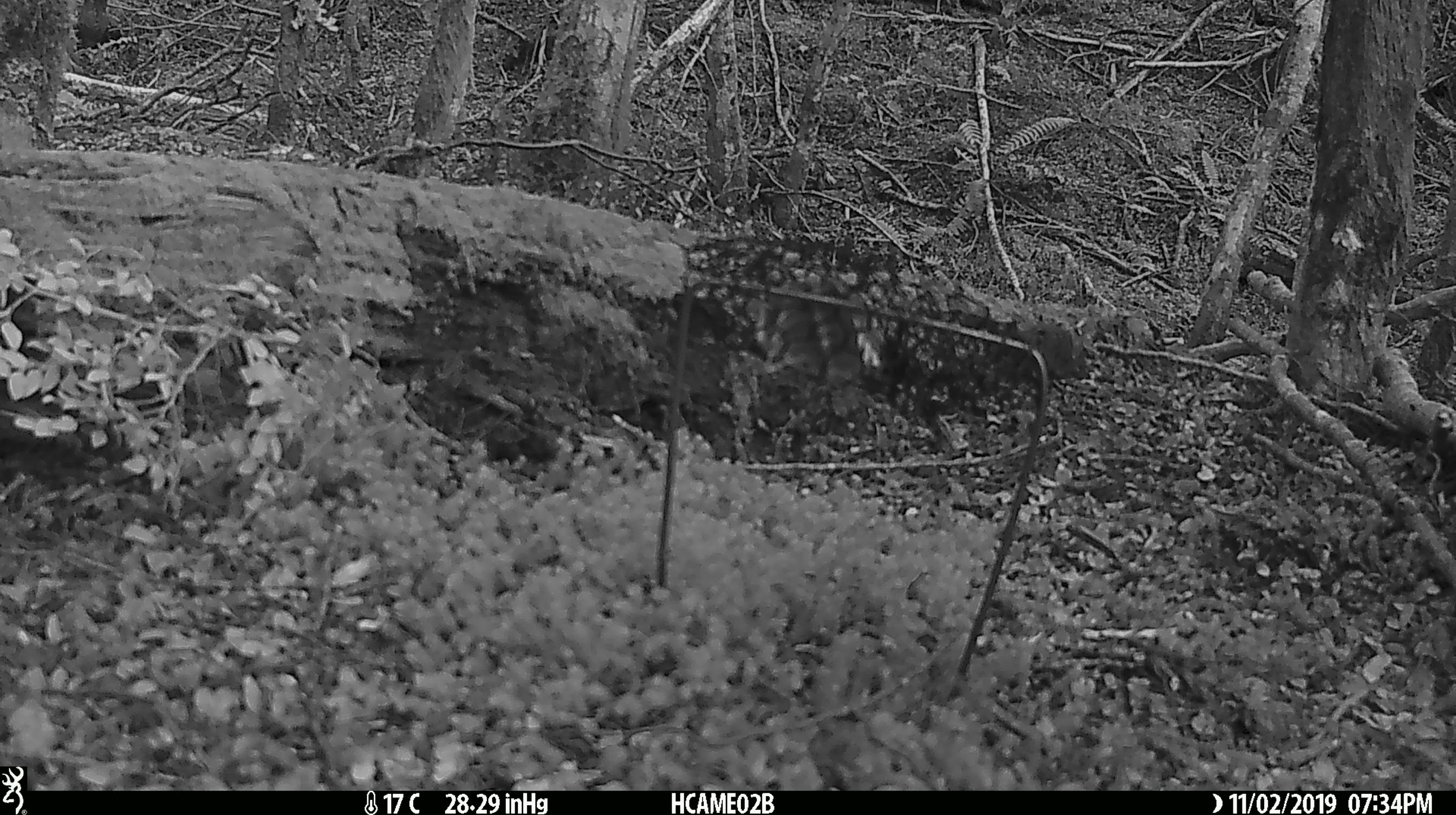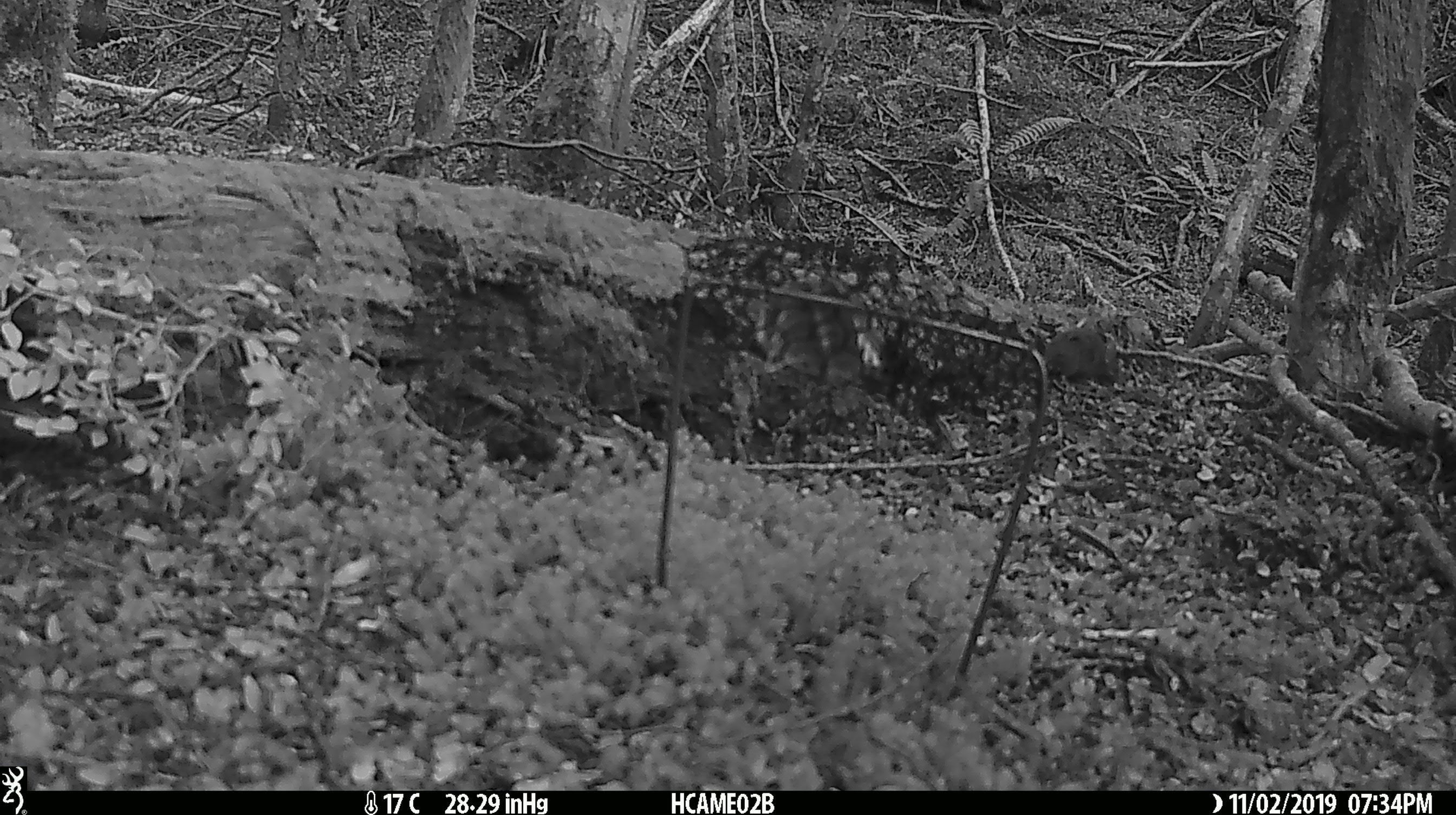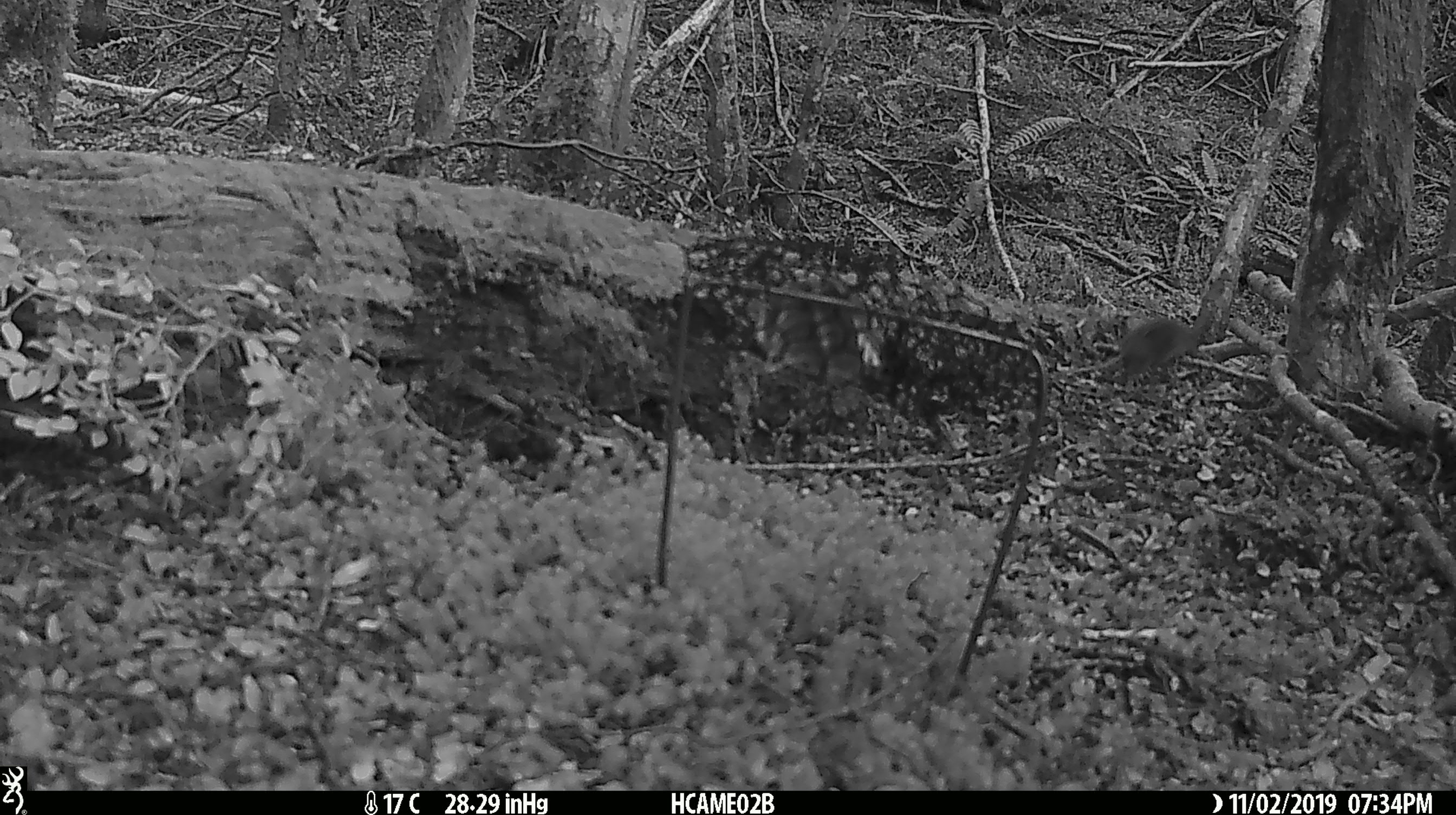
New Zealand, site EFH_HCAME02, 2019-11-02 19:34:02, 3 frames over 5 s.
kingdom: Animalia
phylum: Chordata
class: Mammalia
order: Rodentia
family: Muridae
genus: Mus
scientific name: Mus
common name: mouse